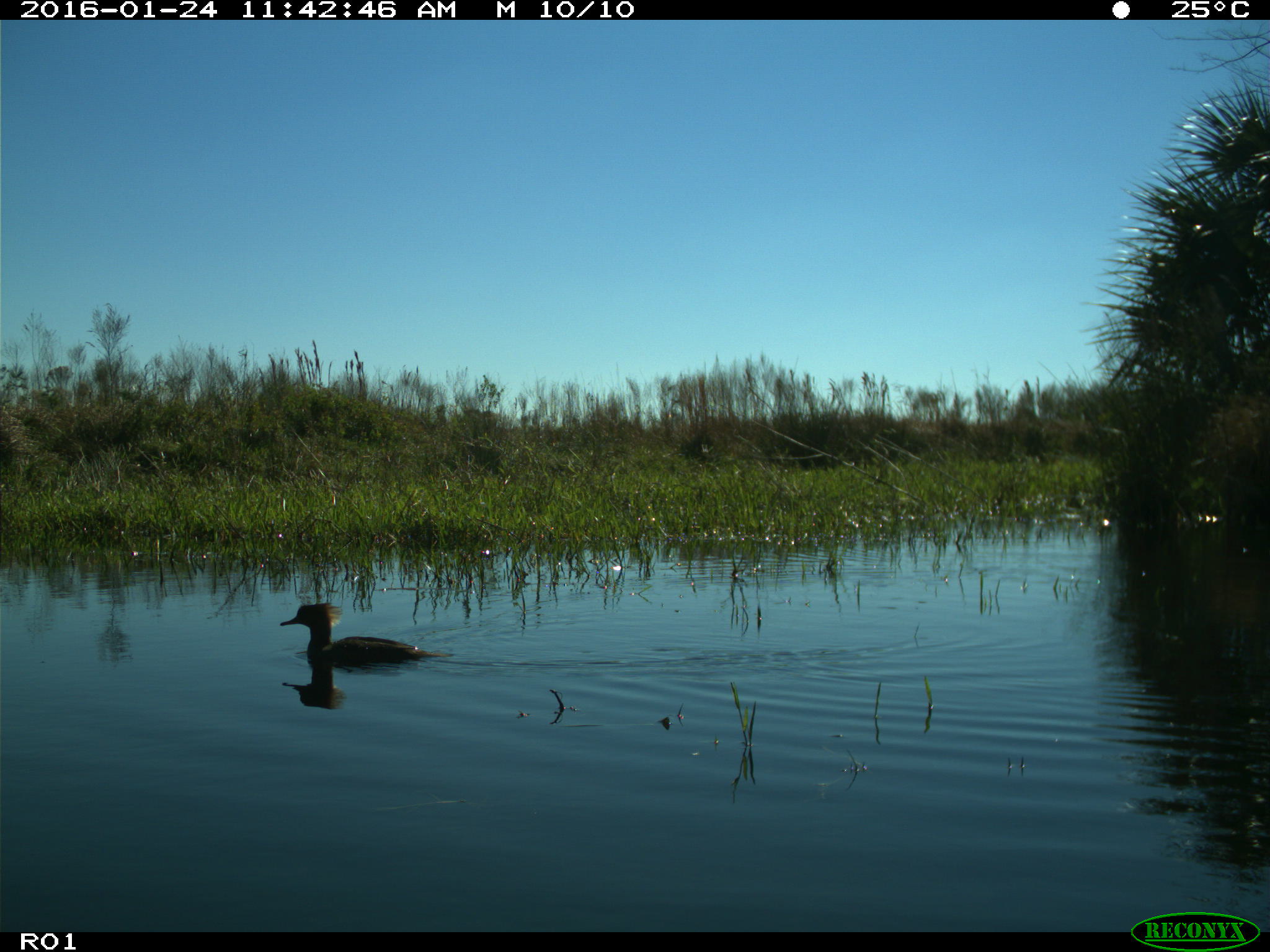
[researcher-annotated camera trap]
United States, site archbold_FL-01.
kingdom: Animalia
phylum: Chordata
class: Aves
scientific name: Aves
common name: birds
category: unidentified bird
Unidentified bird (birds) (Aves).